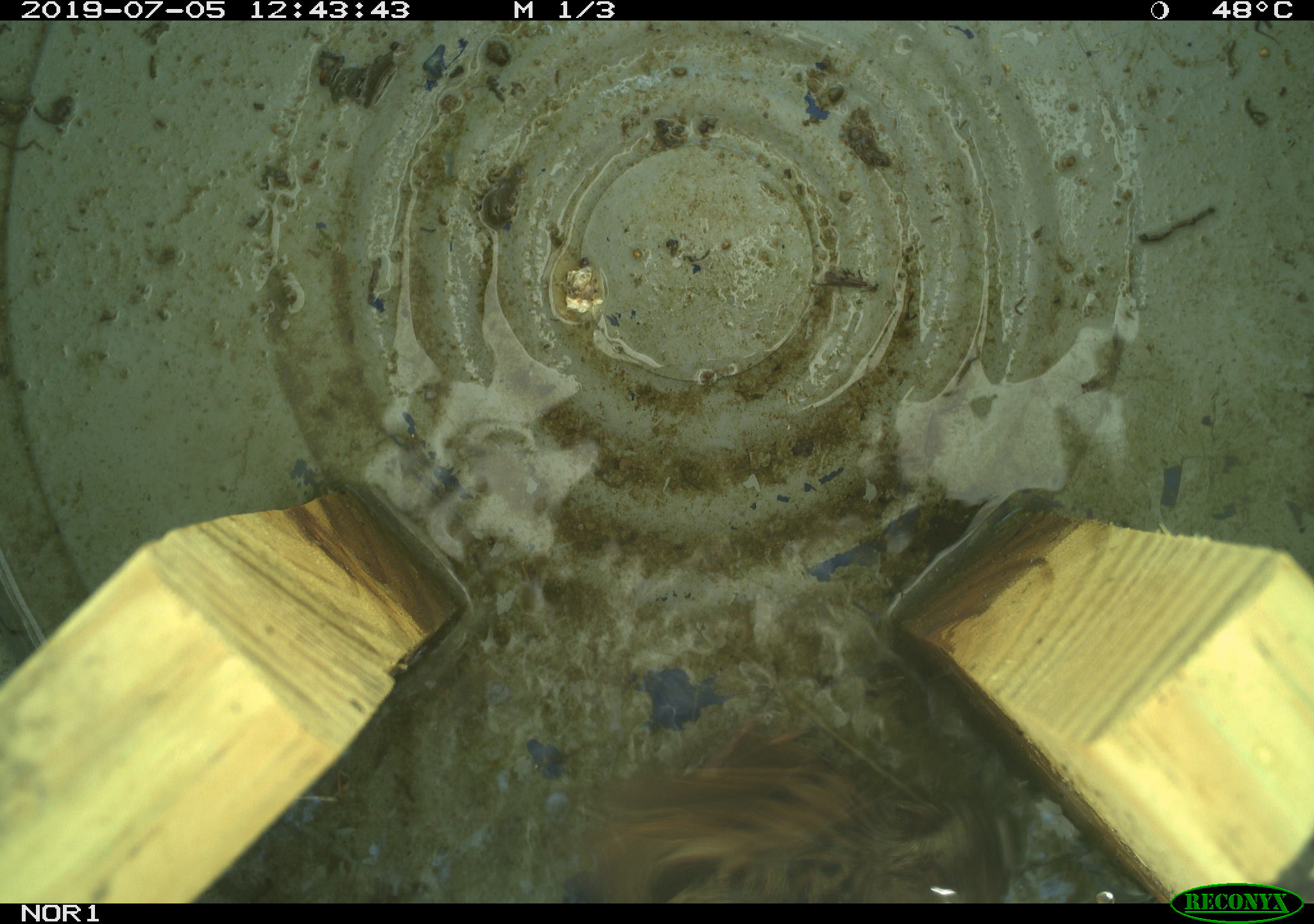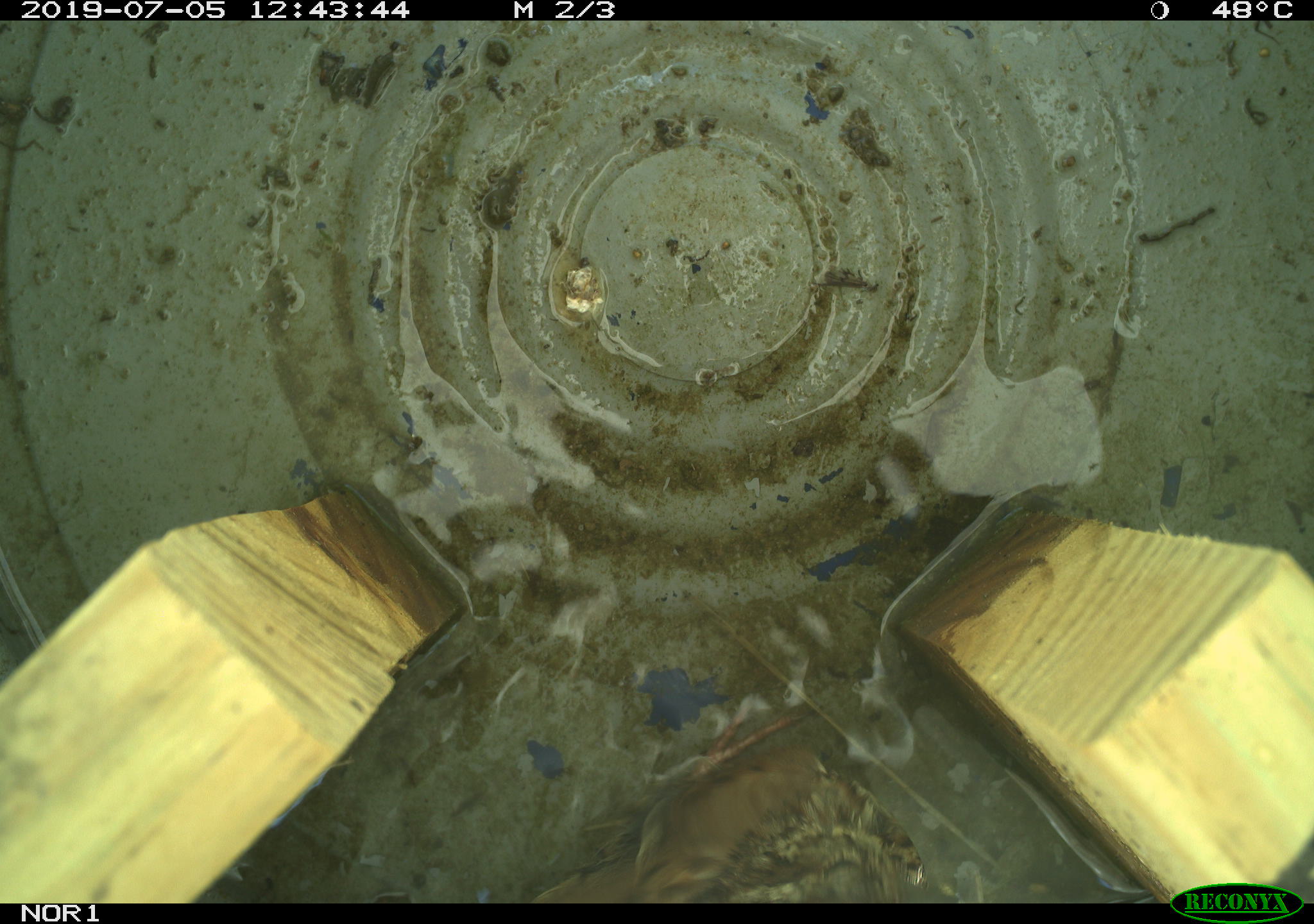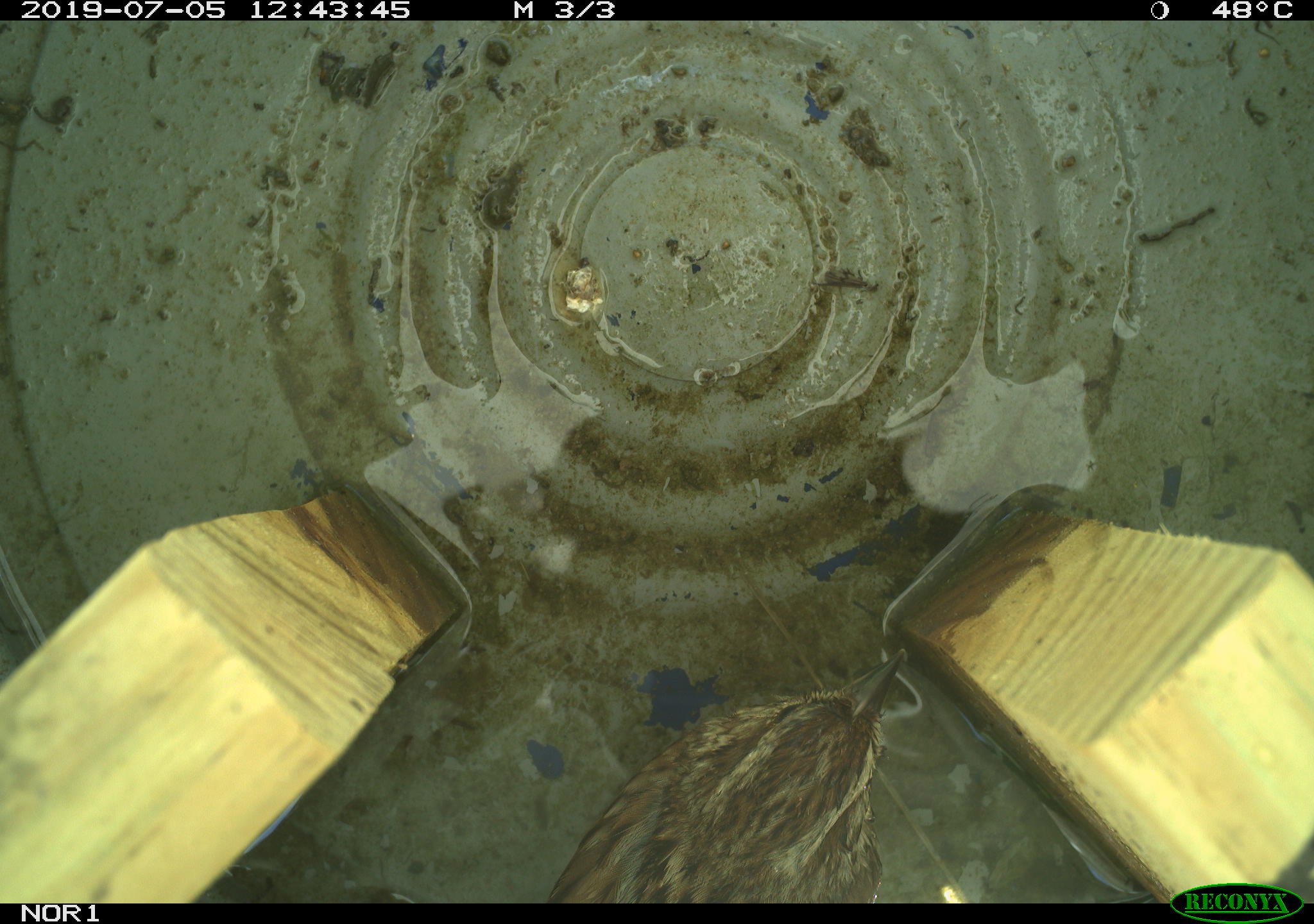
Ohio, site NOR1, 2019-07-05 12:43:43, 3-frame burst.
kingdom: Animalia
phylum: Chordata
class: Aves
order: Passeriformes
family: Passerellidae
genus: Melospiza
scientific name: Melospiza melodia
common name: song sparrow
Song sparrow (Melospiza melodia).